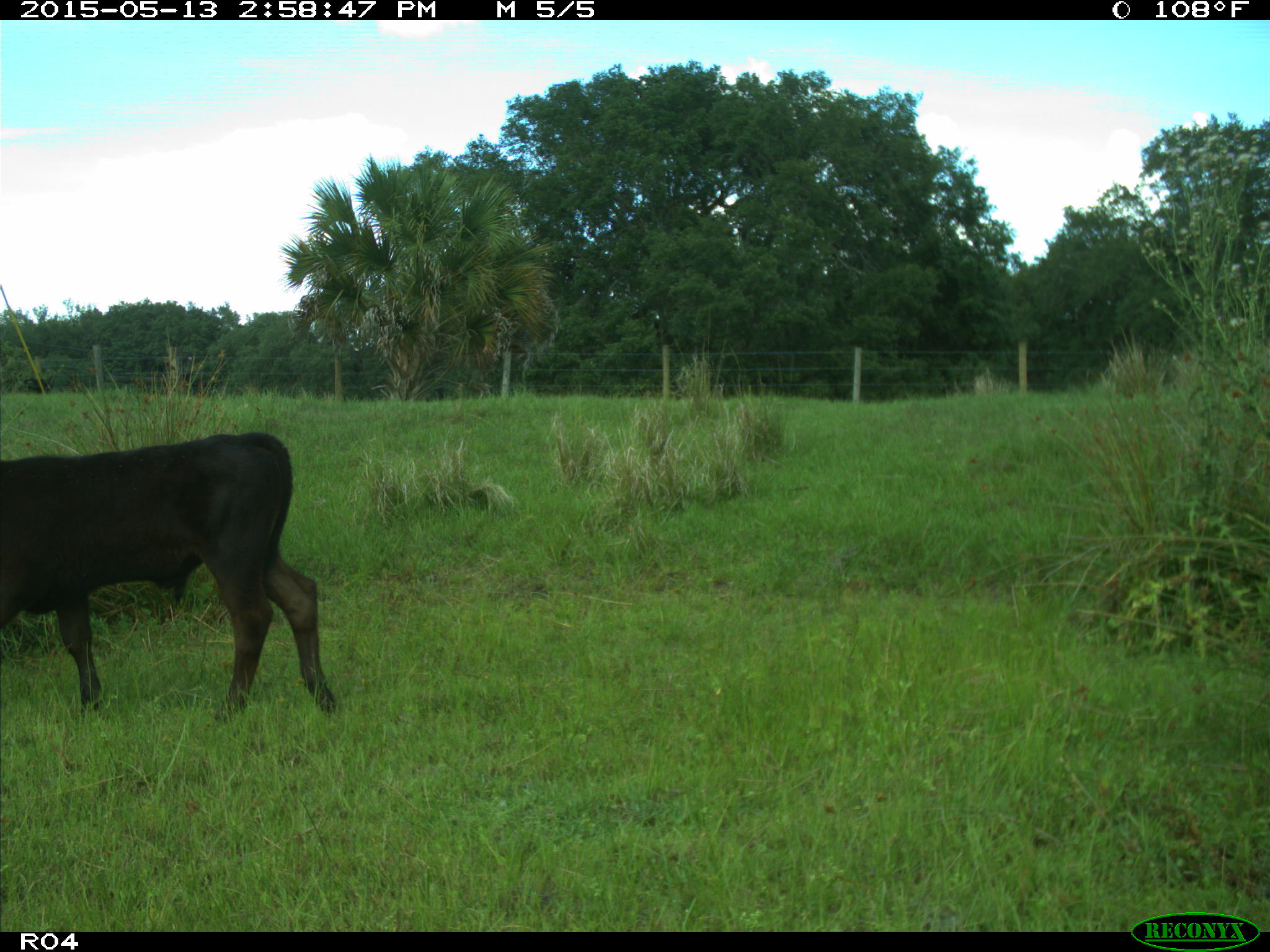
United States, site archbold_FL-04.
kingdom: Animalia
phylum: Chordata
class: Mammalia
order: Artiodactyla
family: Bovidae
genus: Bos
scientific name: Bos taurus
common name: domestic cow